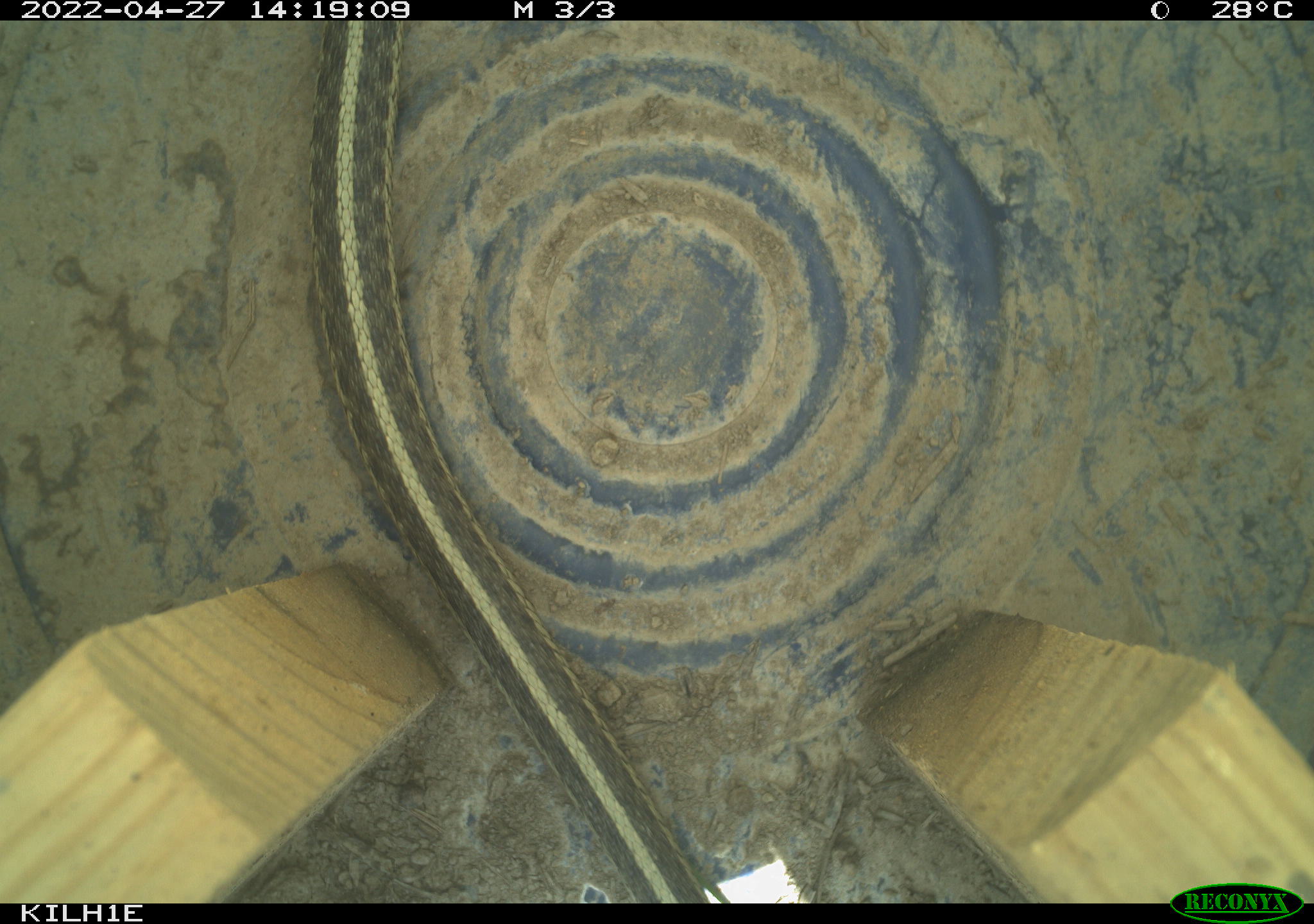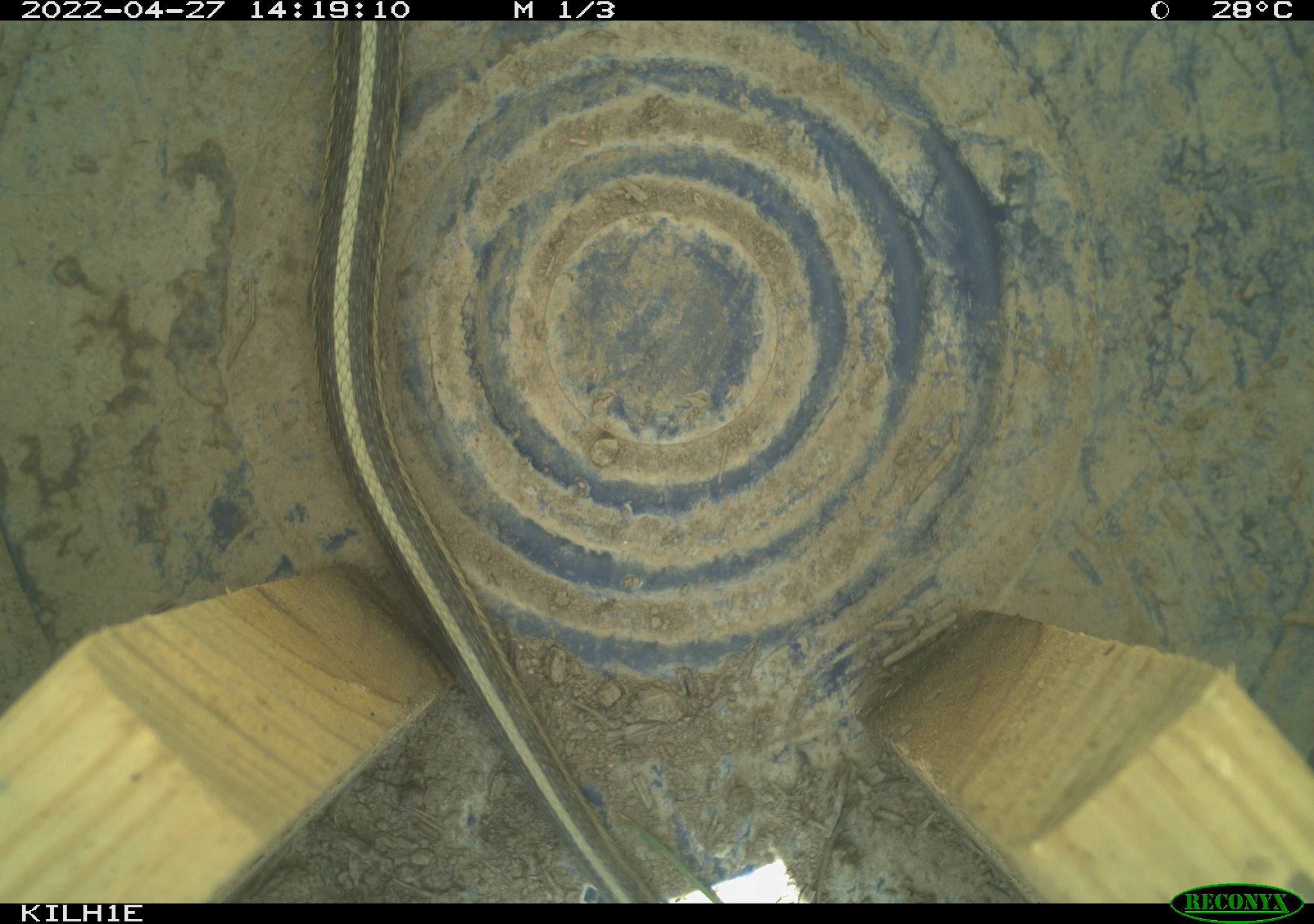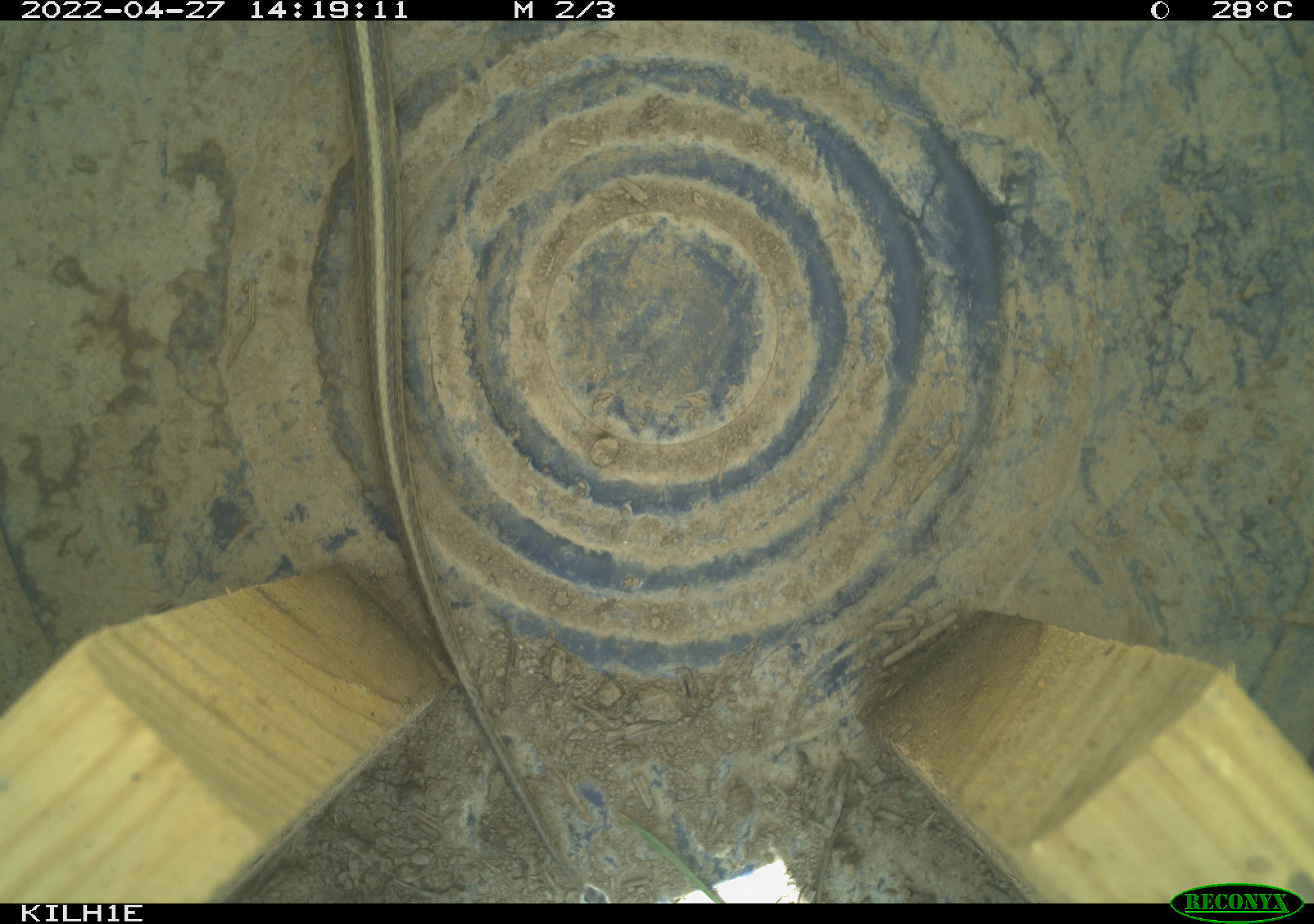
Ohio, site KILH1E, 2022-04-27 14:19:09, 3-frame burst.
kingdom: Animalia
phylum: Chordata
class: Reptilia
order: Squamata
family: Colubridae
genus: Thamnophis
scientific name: Thamnophis sirtalis sirtalis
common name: eastern gartersnake